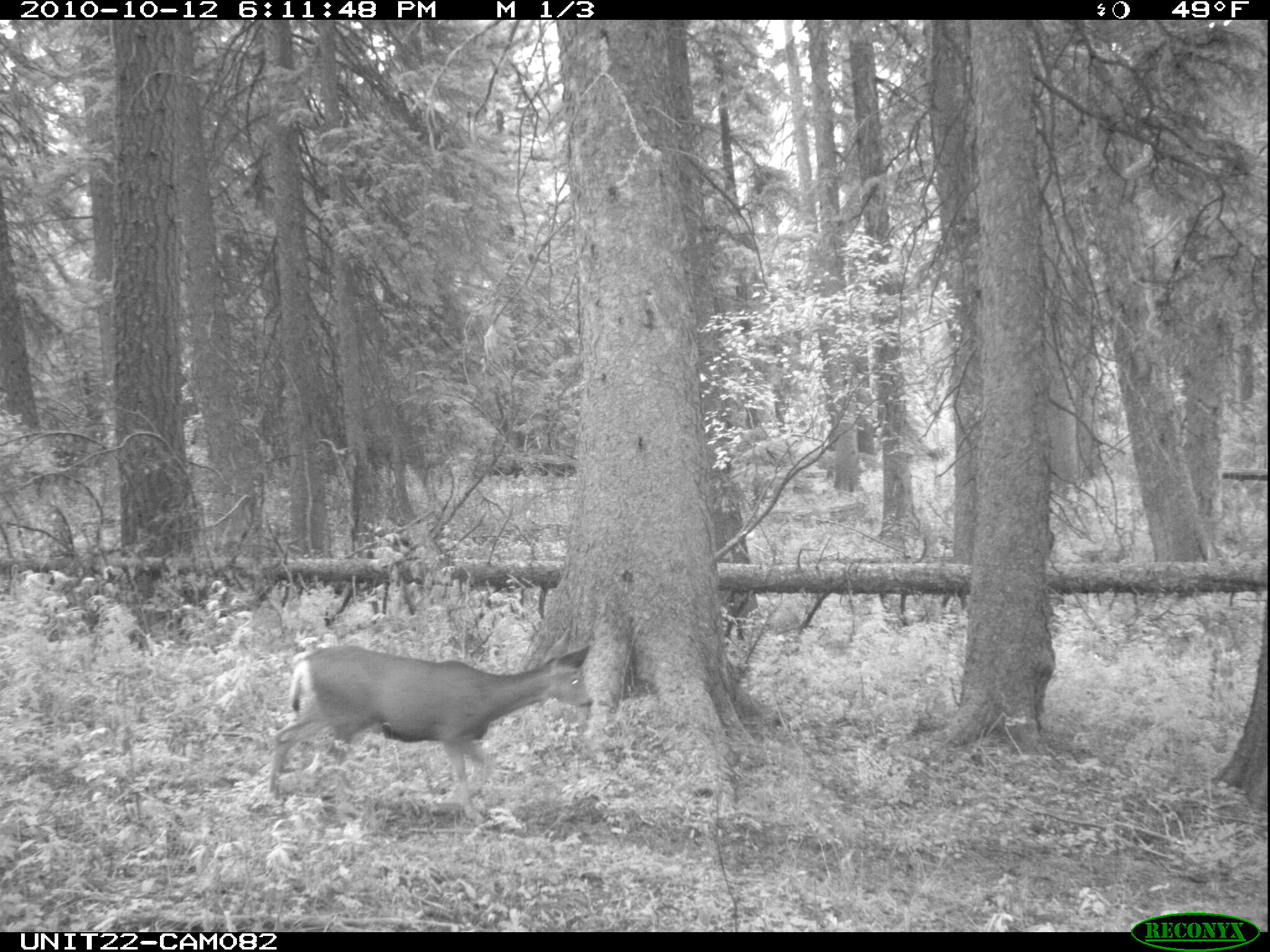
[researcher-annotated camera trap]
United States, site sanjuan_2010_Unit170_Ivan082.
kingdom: Animalia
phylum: Chordata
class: Mammalia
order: Artiodactyla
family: Cervidae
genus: Odocoileus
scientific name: Odocoileus hemionus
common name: mule deer